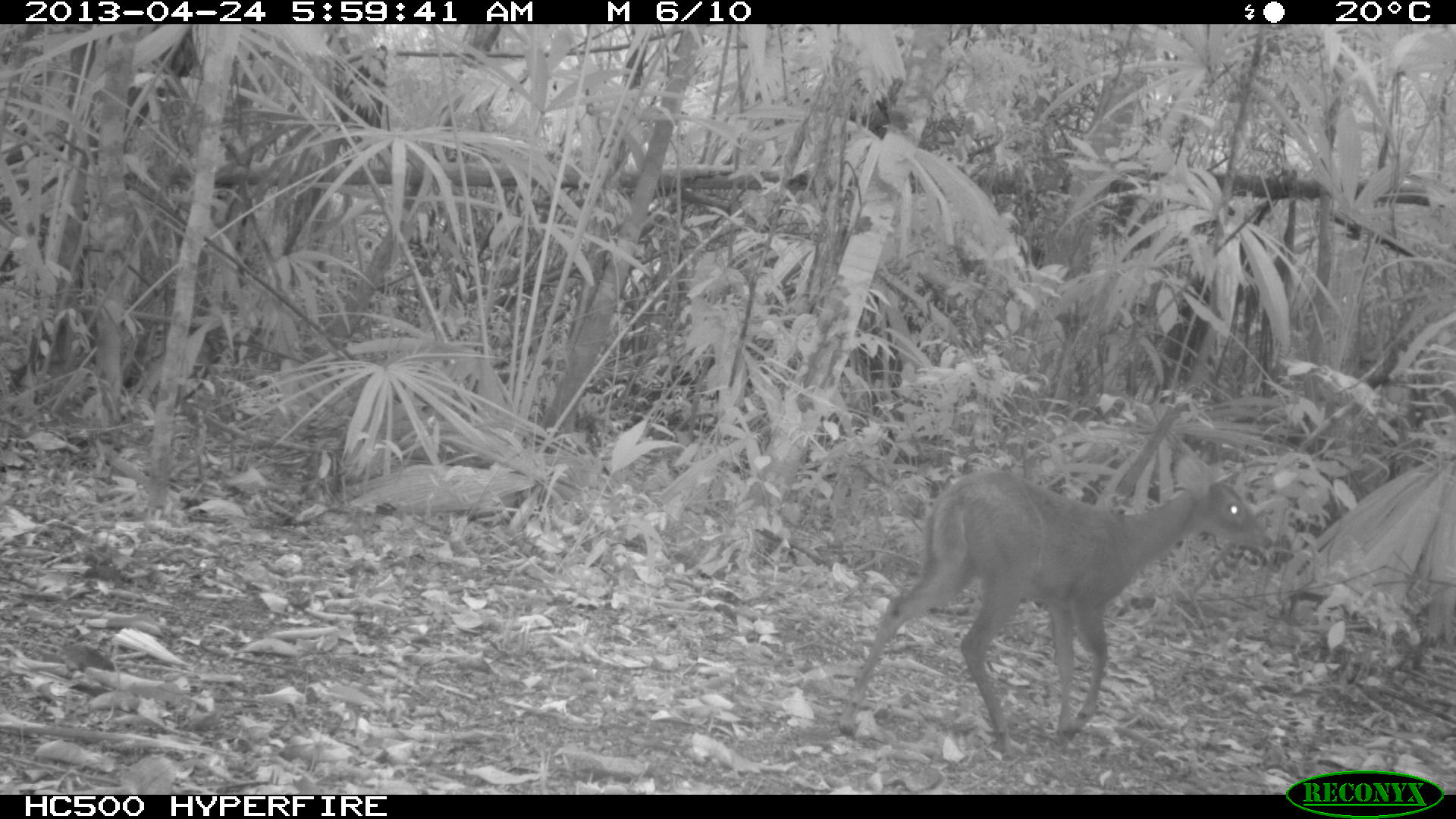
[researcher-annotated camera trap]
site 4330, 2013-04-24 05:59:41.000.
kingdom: Animalia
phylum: Chordata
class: Mammalia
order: Artiodactyla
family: Cervidae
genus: Mazama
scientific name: Mazama temama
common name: central american red brocket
Mazama temama (central american red brocket), count 1, sex female.